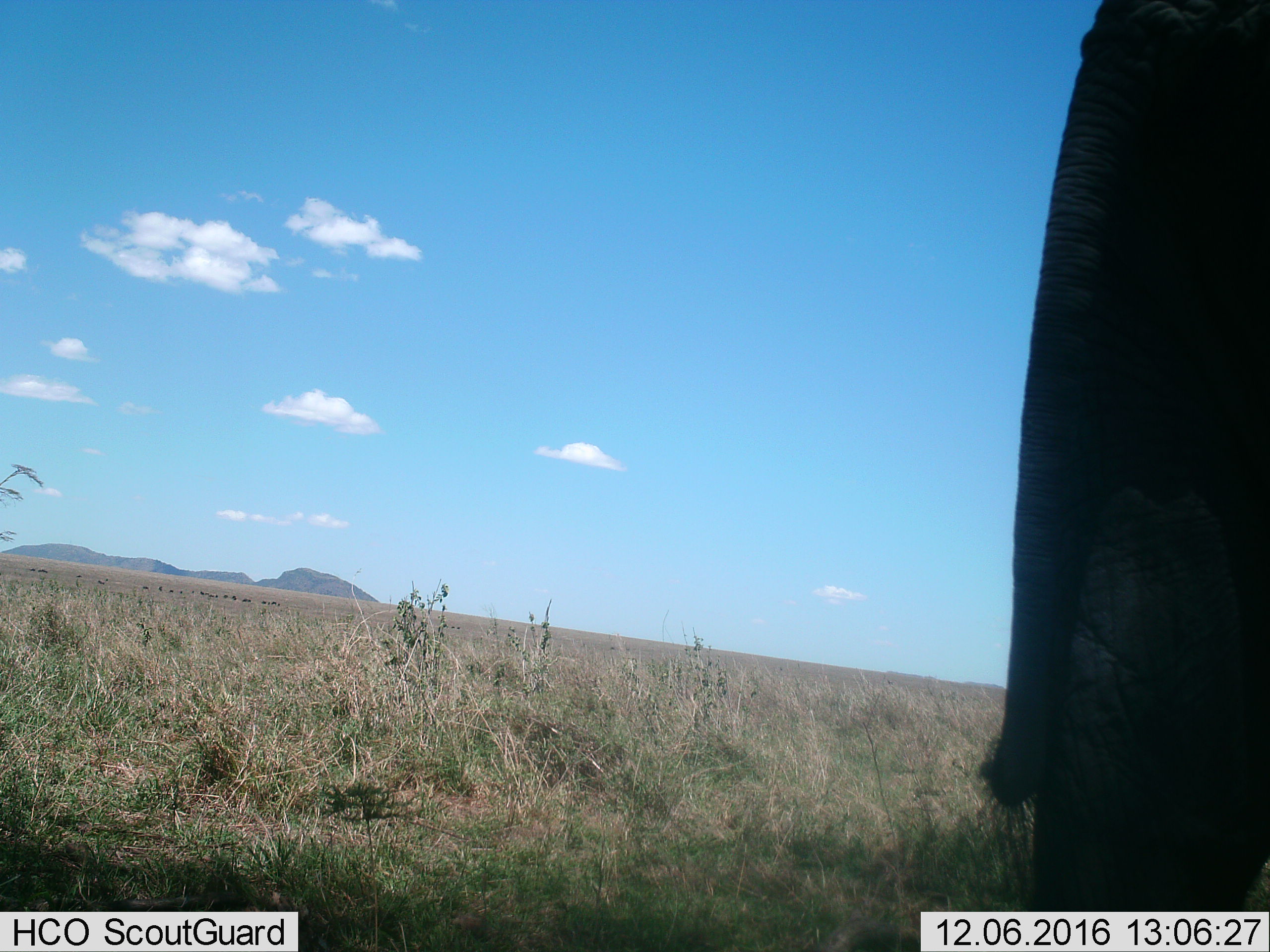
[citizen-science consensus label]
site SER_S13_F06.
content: unidentified animal